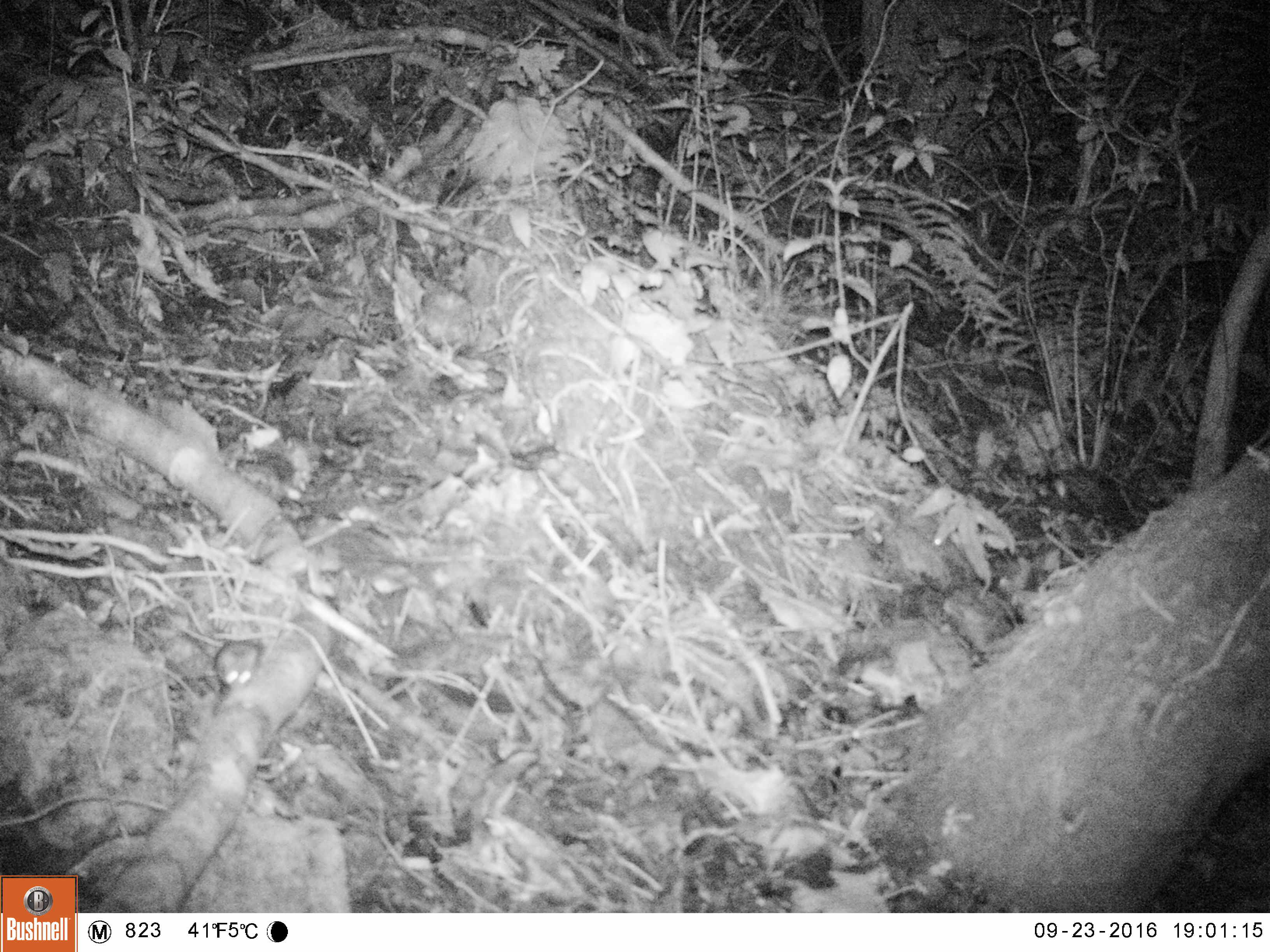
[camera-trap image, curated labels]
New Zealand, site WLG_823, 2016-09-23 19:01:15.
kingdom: Animalia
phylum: Chordata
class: Mammalia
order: Rodentia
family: Muridae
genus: Mus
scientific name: Mus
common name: mouse